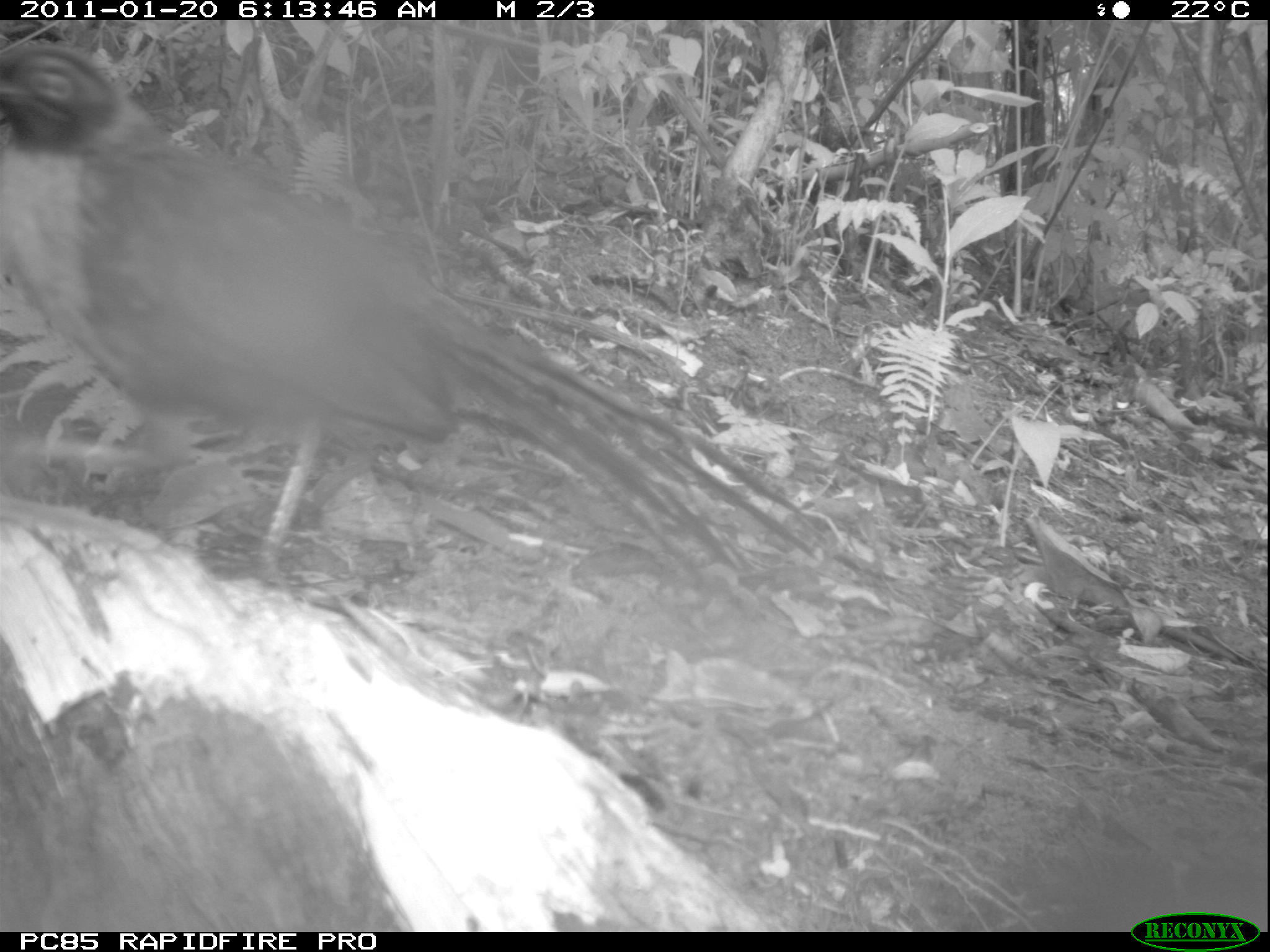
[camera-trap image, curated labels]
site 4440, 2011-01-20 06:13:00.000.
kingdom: Animalia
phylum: Chordata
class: Aves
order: Passeriformes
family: Cisticolidae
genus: Cisticola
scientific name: Cisticola cherina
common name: madagascar cisticola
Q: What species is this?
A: Cisticola cherina (madagascar cisticola).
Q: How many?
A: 2.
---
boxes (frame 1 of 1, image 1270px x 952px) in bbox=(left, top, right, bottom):
cisticola cherina: bbox=(0, 39, 825, 584)